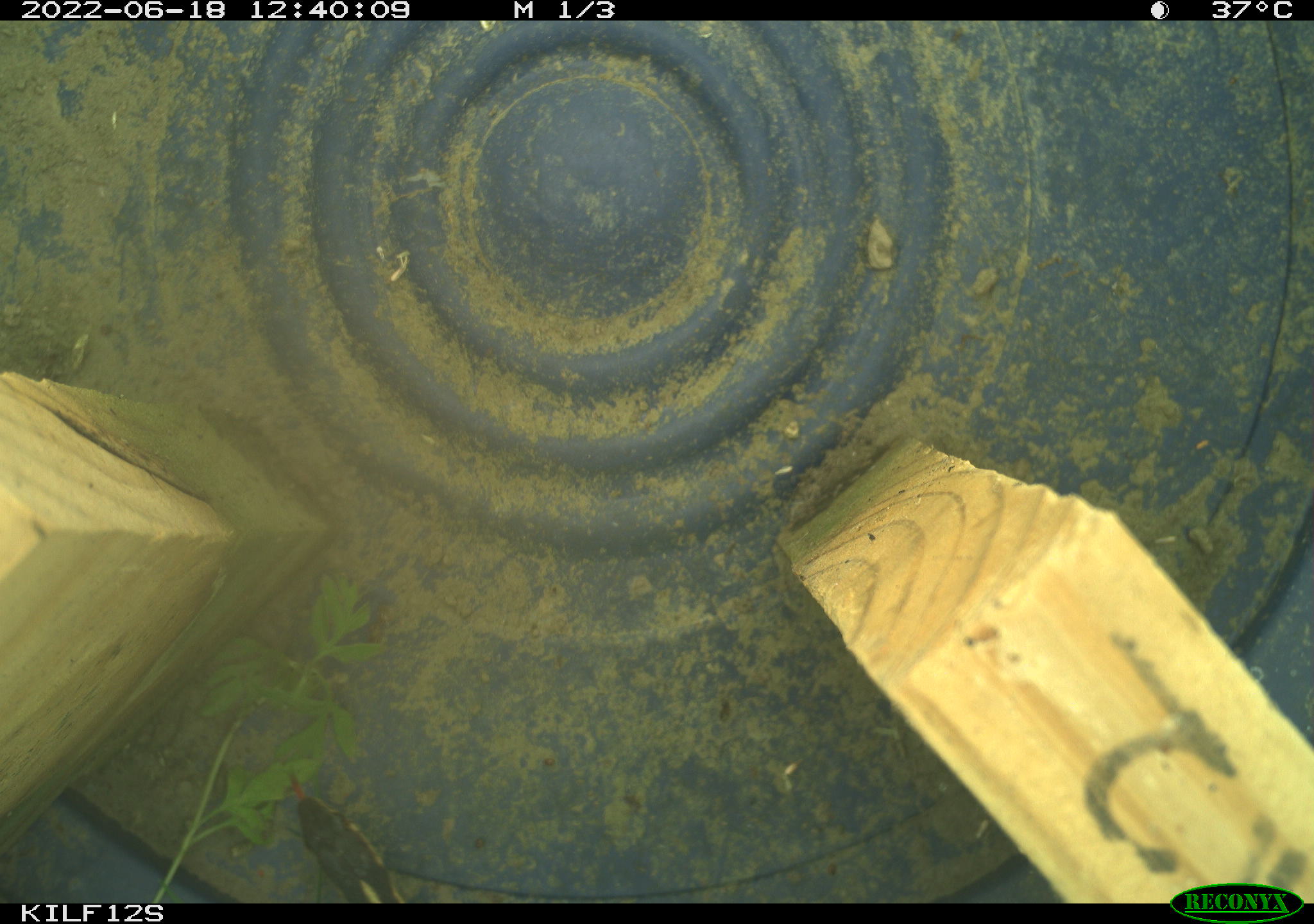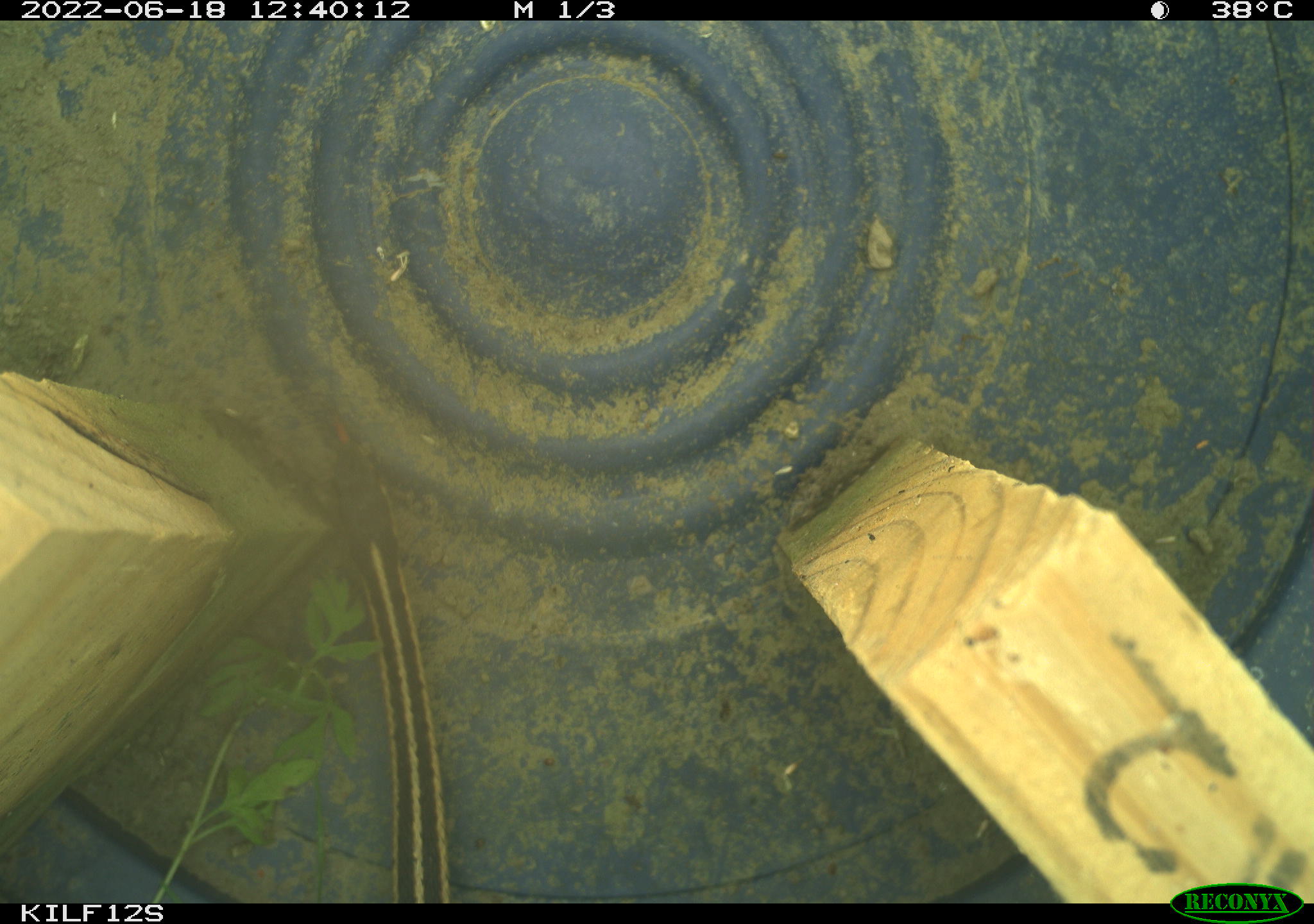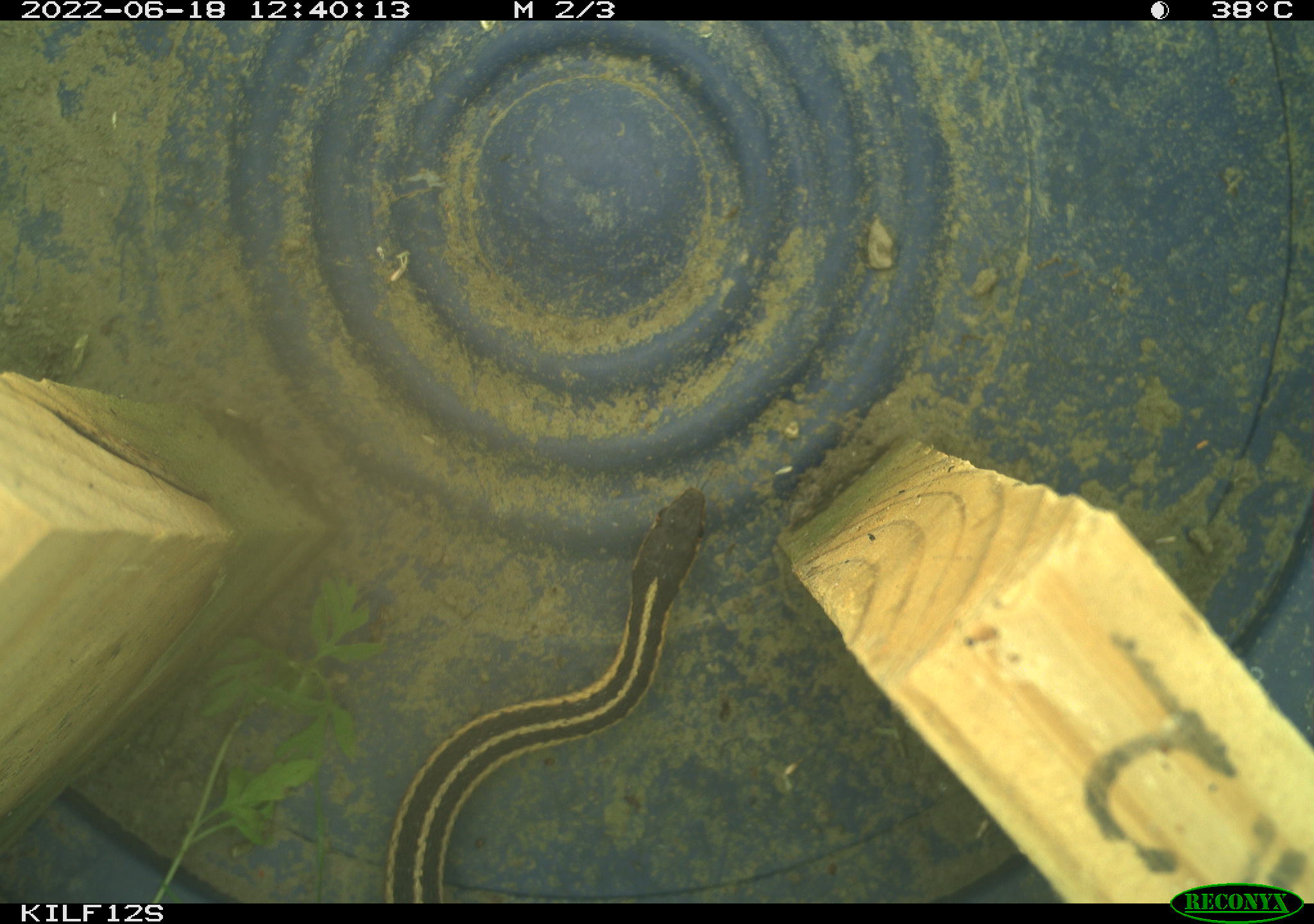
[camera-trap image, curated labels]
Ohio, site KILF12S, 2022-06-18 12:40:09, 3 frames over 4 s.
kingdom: Animalia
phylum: Chordata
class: Reptilia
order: Squamata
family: Colubridae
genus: Thamnophis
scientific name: Thamnophis sirtalis sirtalis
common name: eastern gartersnake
Eastern gartersnake (Thamnophis sirtalis sirtalis).